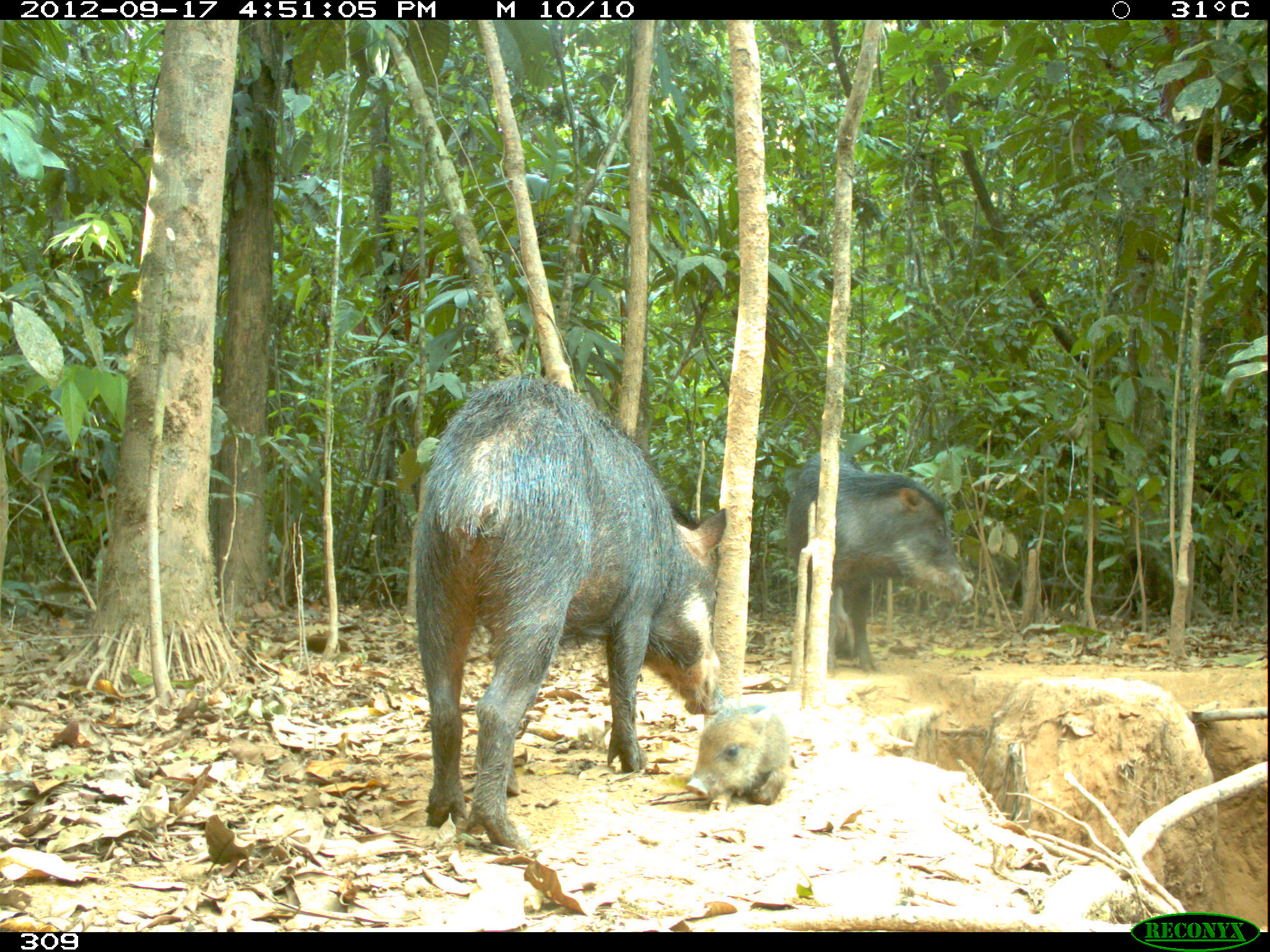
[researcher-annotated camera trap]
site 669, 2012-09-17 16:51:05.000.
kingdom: Animalia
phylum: Chordata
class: Mammalia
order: Artiodactyla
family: Tayassuidae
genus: Tayassu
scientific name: Tayassu pecari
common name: white-lipped peccary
Tayassu pecari (white-lipped peccary).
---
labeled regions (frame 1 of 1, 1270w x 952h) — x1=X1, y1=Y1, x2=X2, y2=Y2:
tayassu pecari: x1=411, y1=375, x2=727, y2=846; x1=784, y1=450, x2=974, y2=676; x1=687, y1=702, x2=787, y2=812